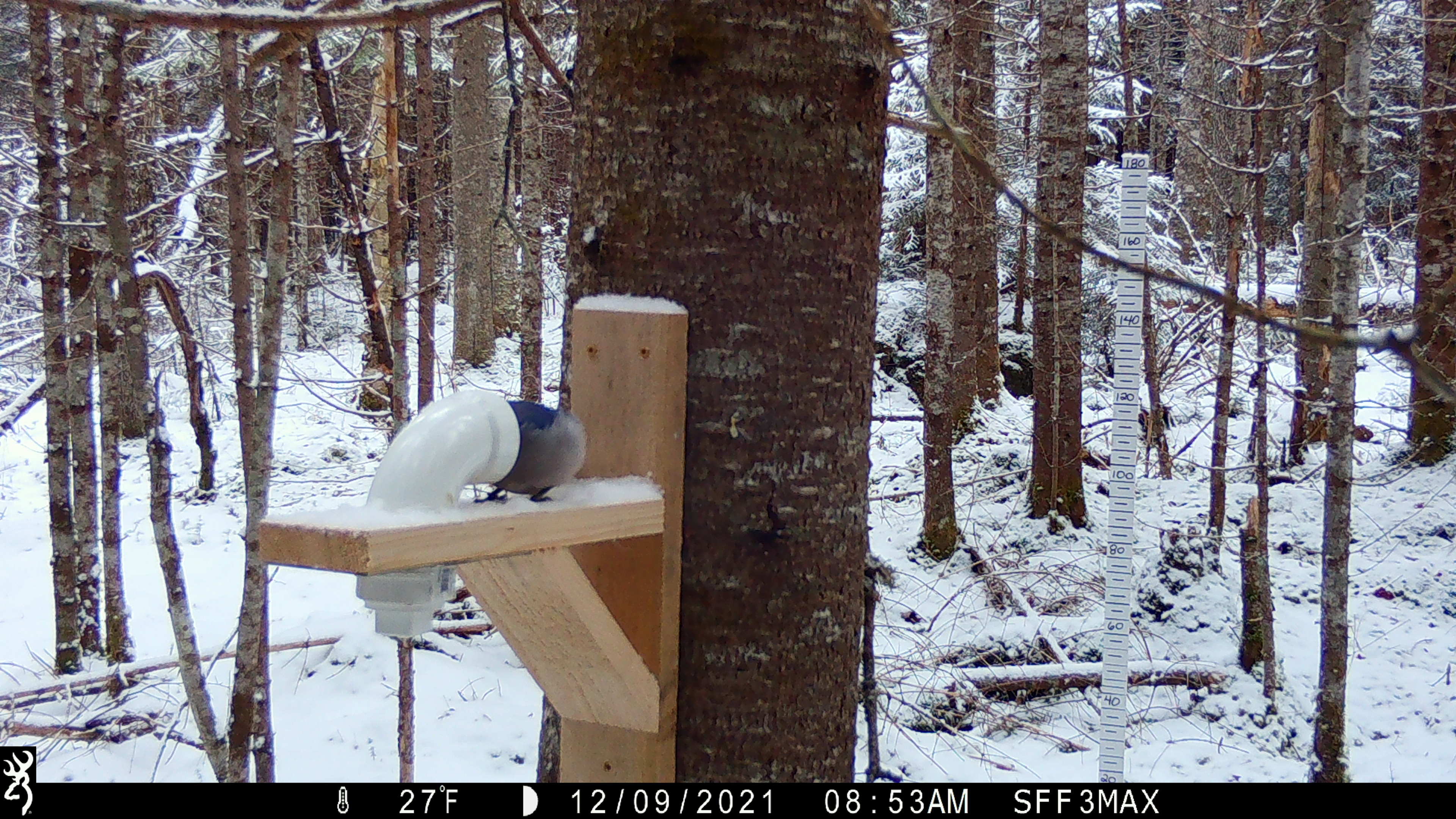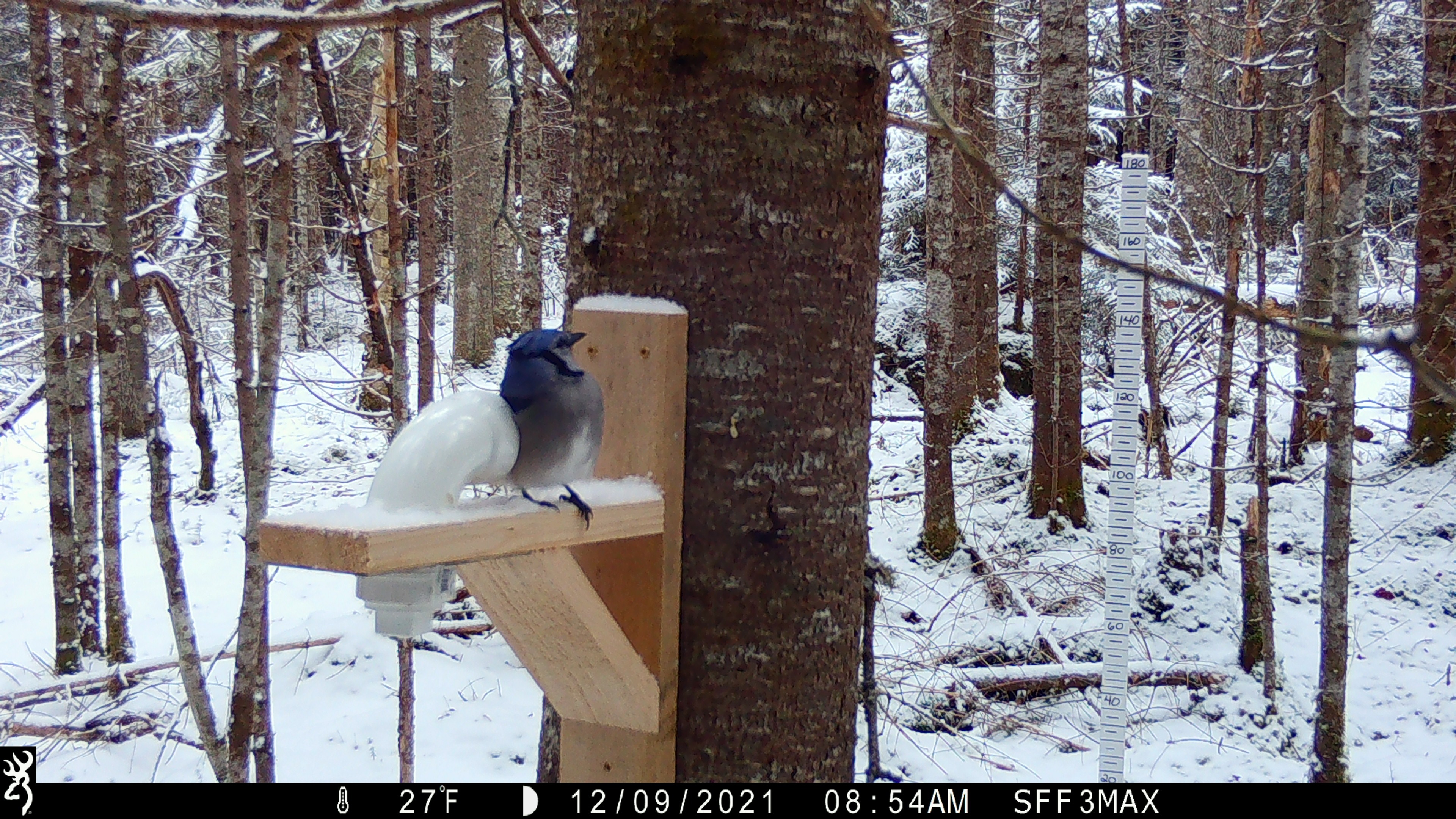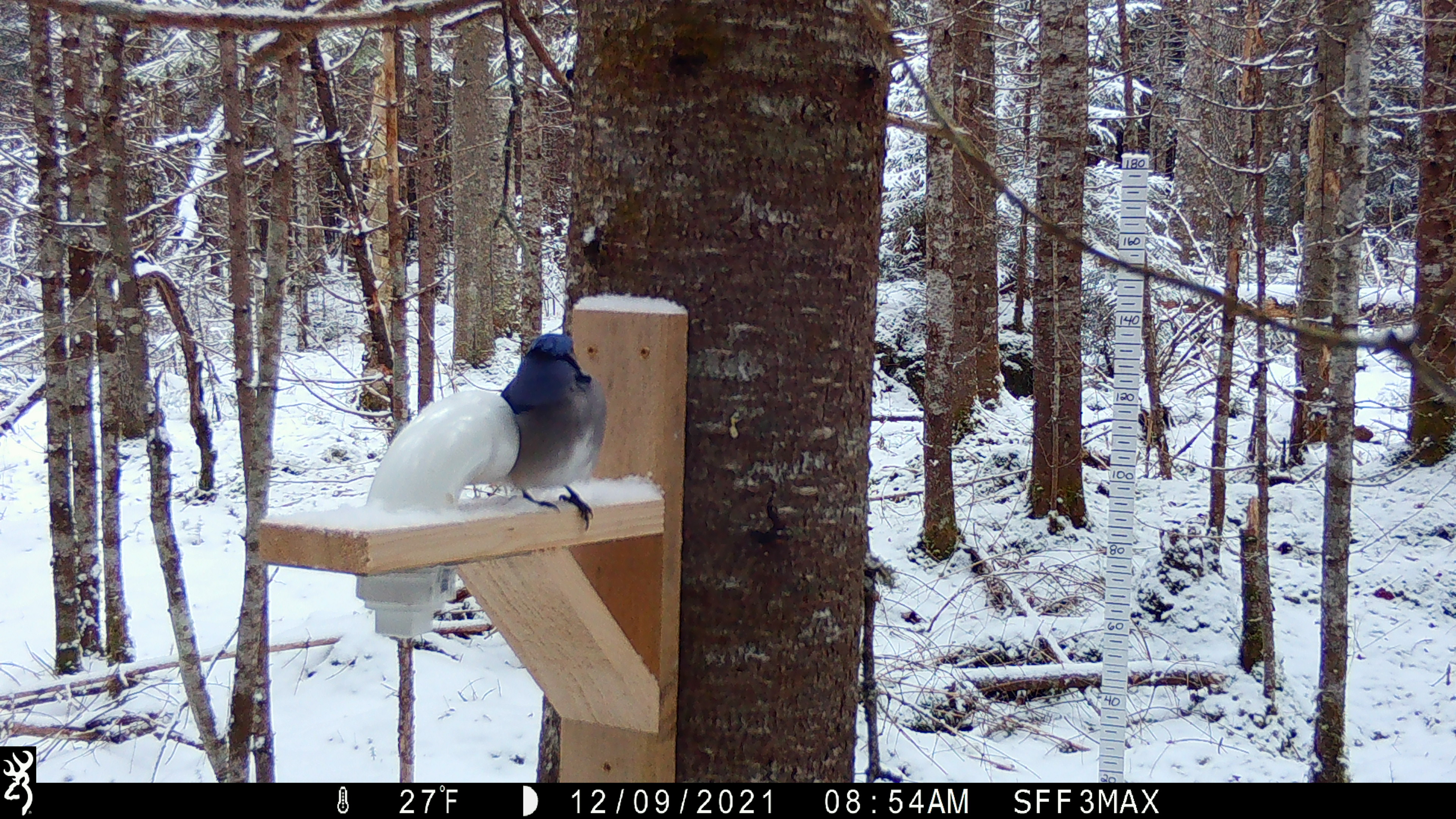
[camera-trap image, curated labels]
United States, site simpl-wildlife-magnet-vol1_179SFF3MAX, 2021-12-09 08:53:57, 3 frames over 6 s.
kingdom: Animalia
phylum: Chordata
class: Aves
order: Passeriformes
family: Corvidae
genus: Cyanocitta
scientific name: Cyanocitta cristata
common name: blue jay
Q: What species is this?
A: Blue jay (Cyanocitta cristata).